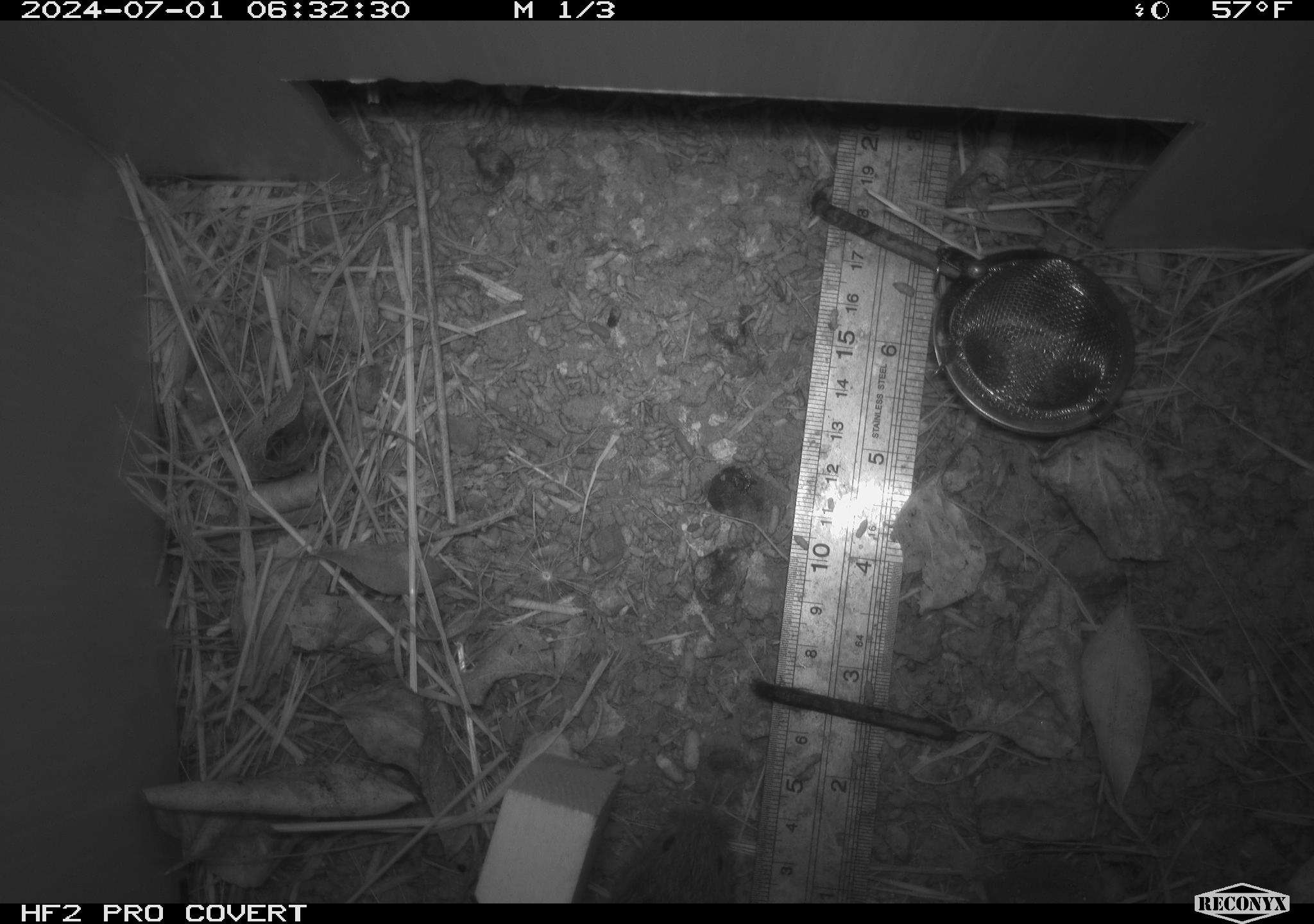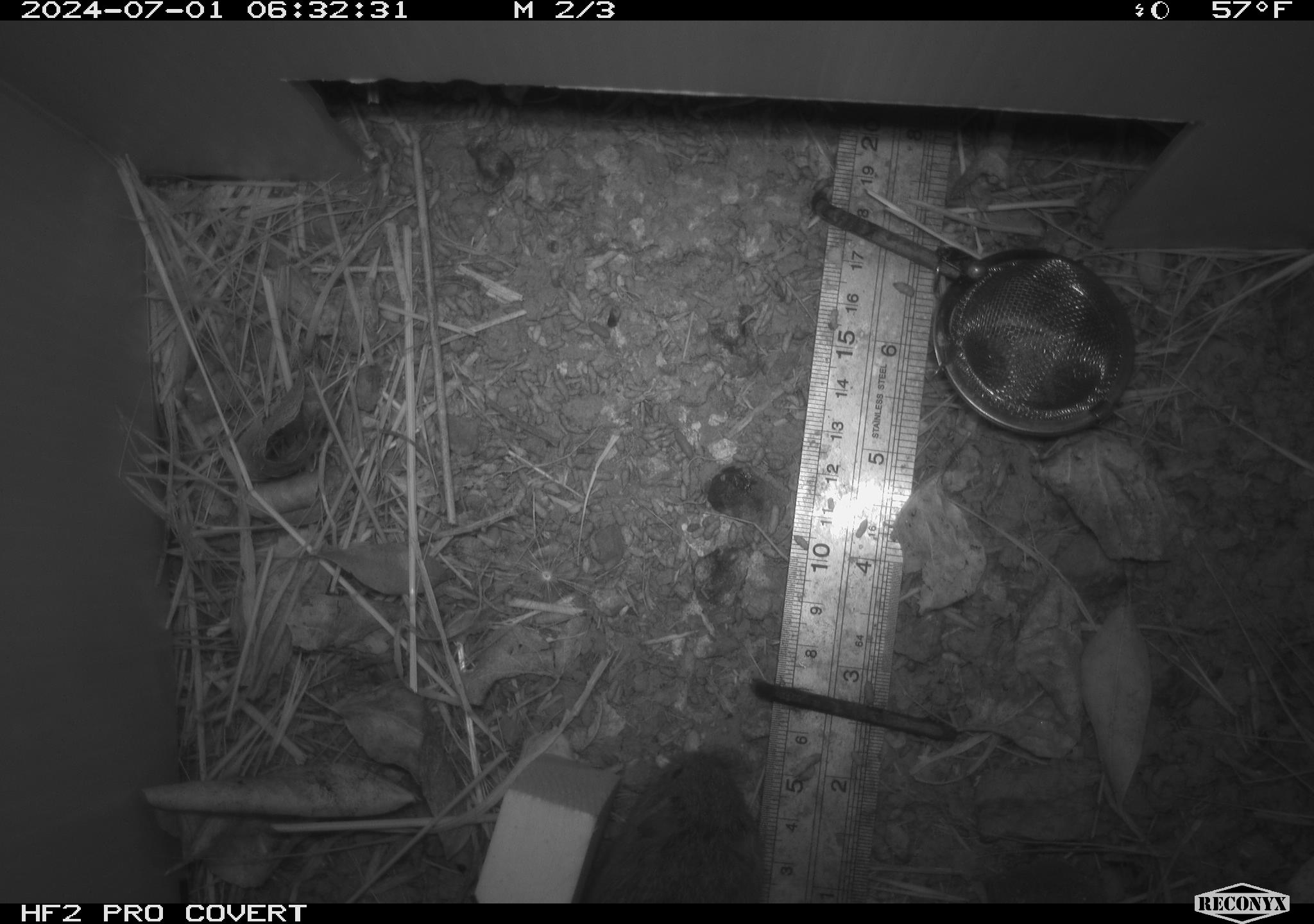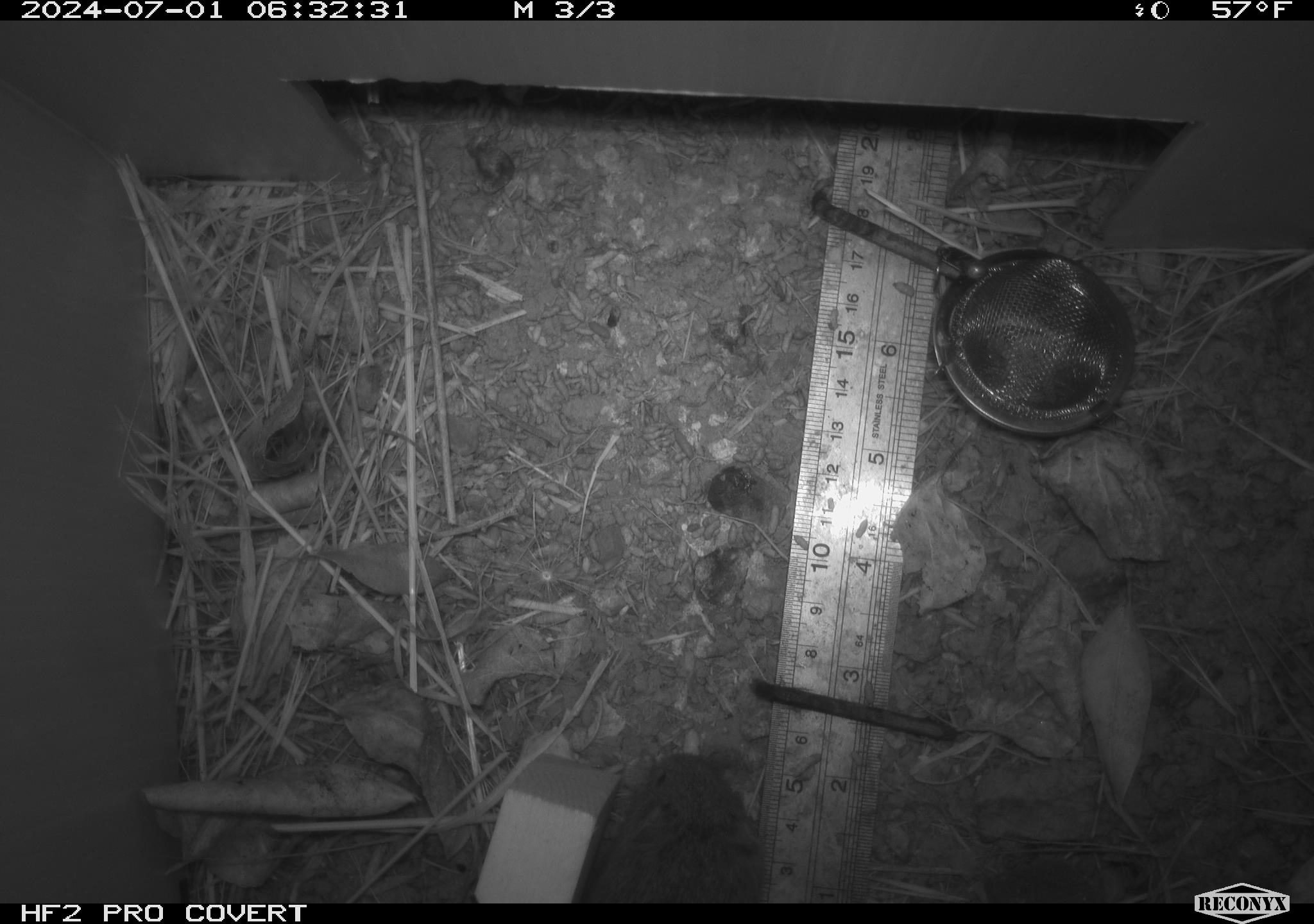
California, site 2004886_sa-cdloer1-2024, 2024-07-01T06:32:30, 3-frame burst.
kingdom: Animalia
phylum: Chordata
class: Mammalia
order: Rodentia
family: Cricetidae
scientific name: Arvicolinae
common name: voles, lemmings, and muskrats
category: arvicolinae subfamily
Arvicolinae subfamily (voles, lemmings, and muskrats) (Arvicolinae).